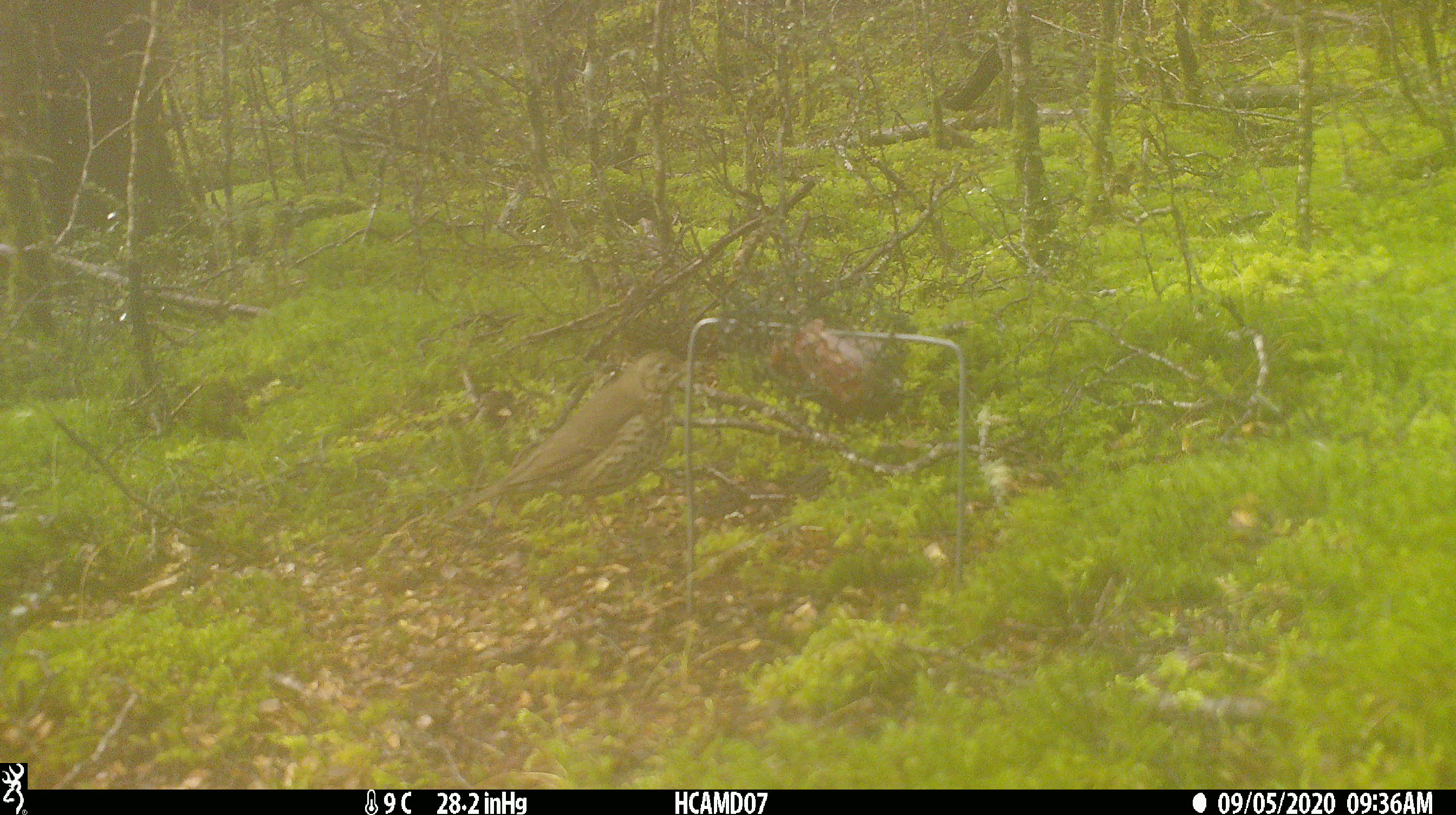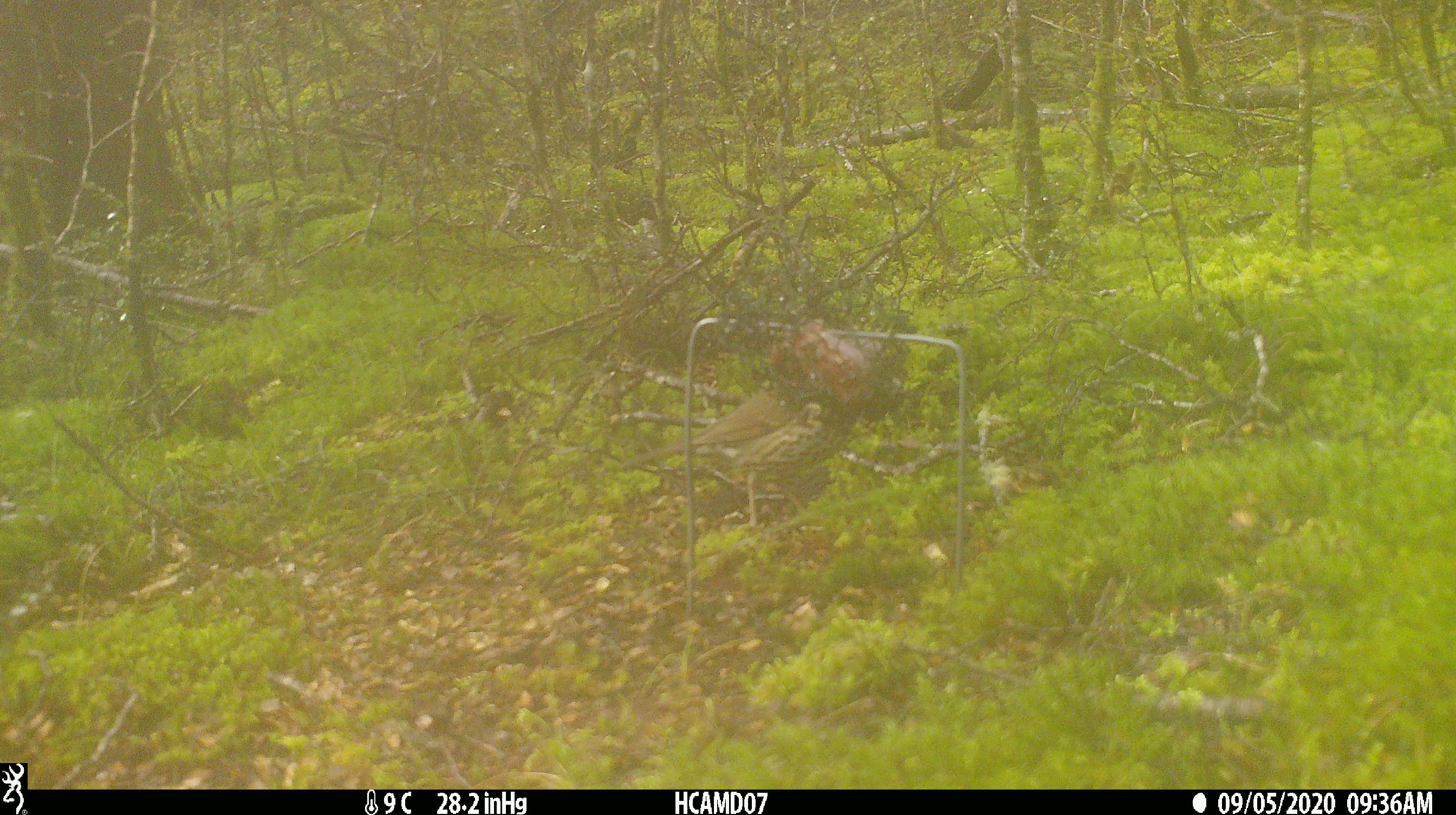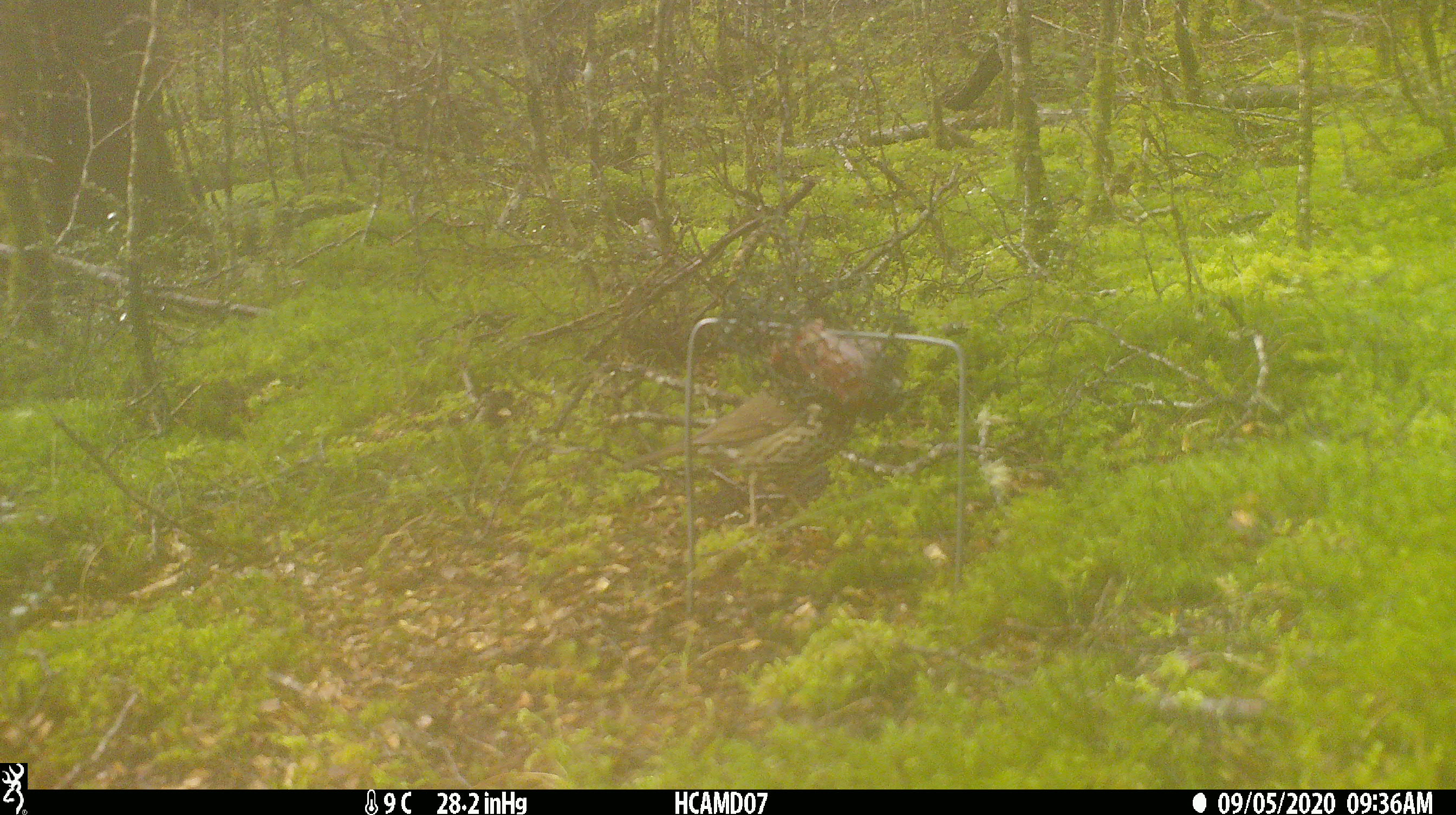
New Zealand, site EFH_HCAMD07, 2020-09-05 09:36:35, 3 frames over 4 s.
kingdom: Animalia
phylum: Chordata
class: Aves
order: Passeriformes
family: Turdidae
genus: Turdus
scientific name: Turdus philomelos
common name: song thrush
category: thrush